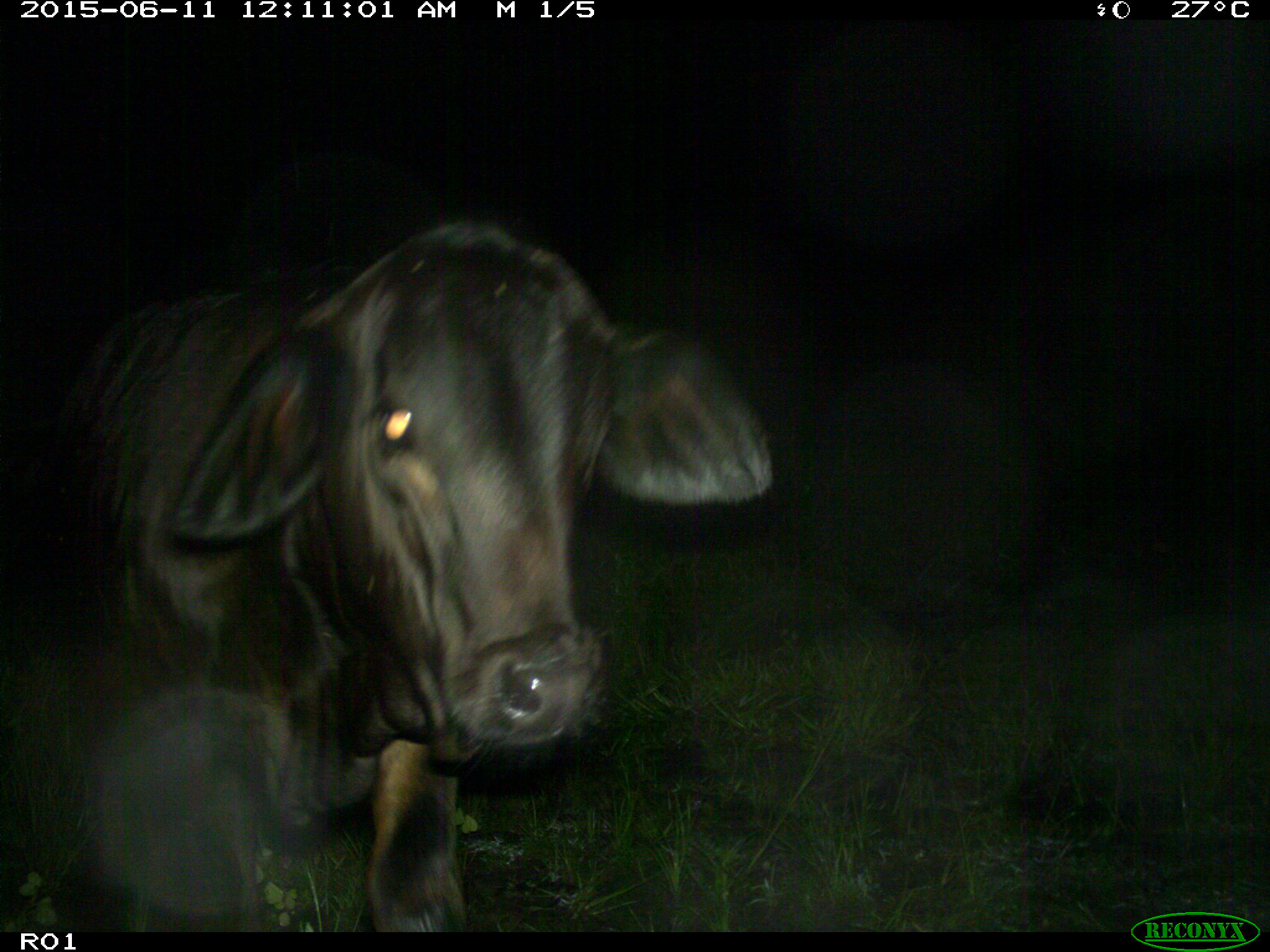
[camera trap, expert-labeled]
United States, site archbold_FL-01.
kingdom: Animalia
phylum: Chordata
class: Mammalia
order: Artiodactyla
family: Bovidae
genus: Bos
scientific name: Bos taurus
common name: domestic cow